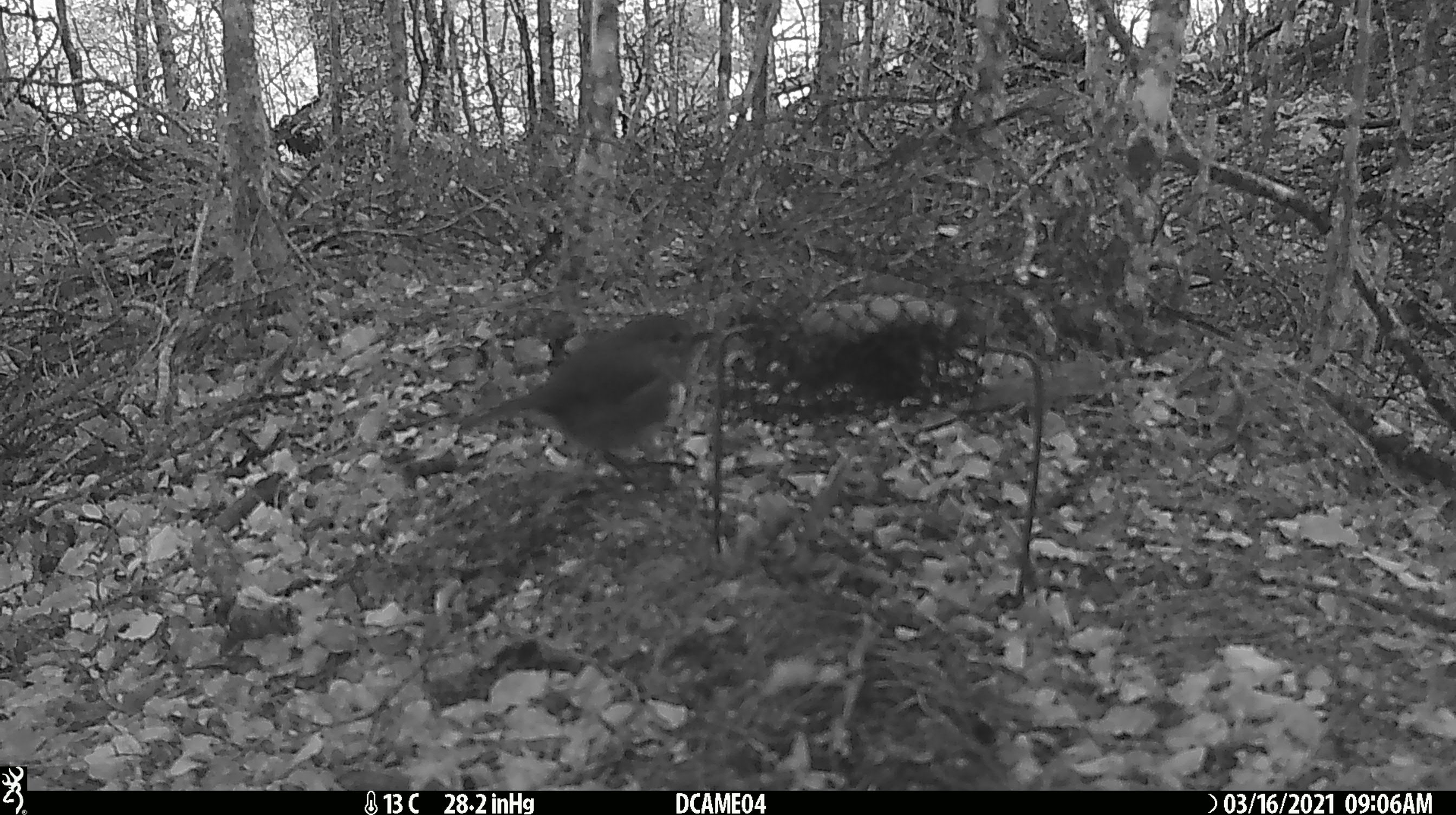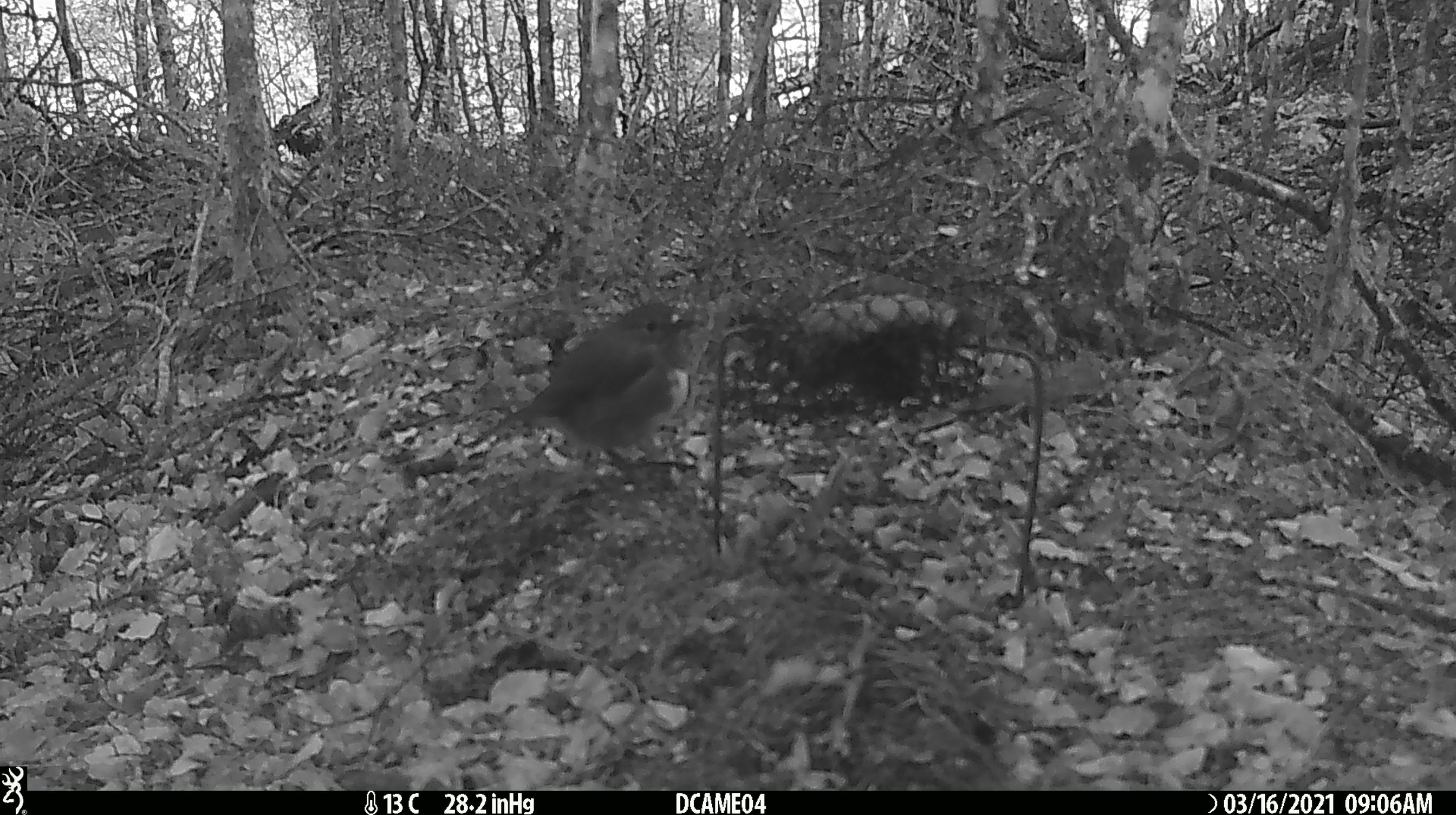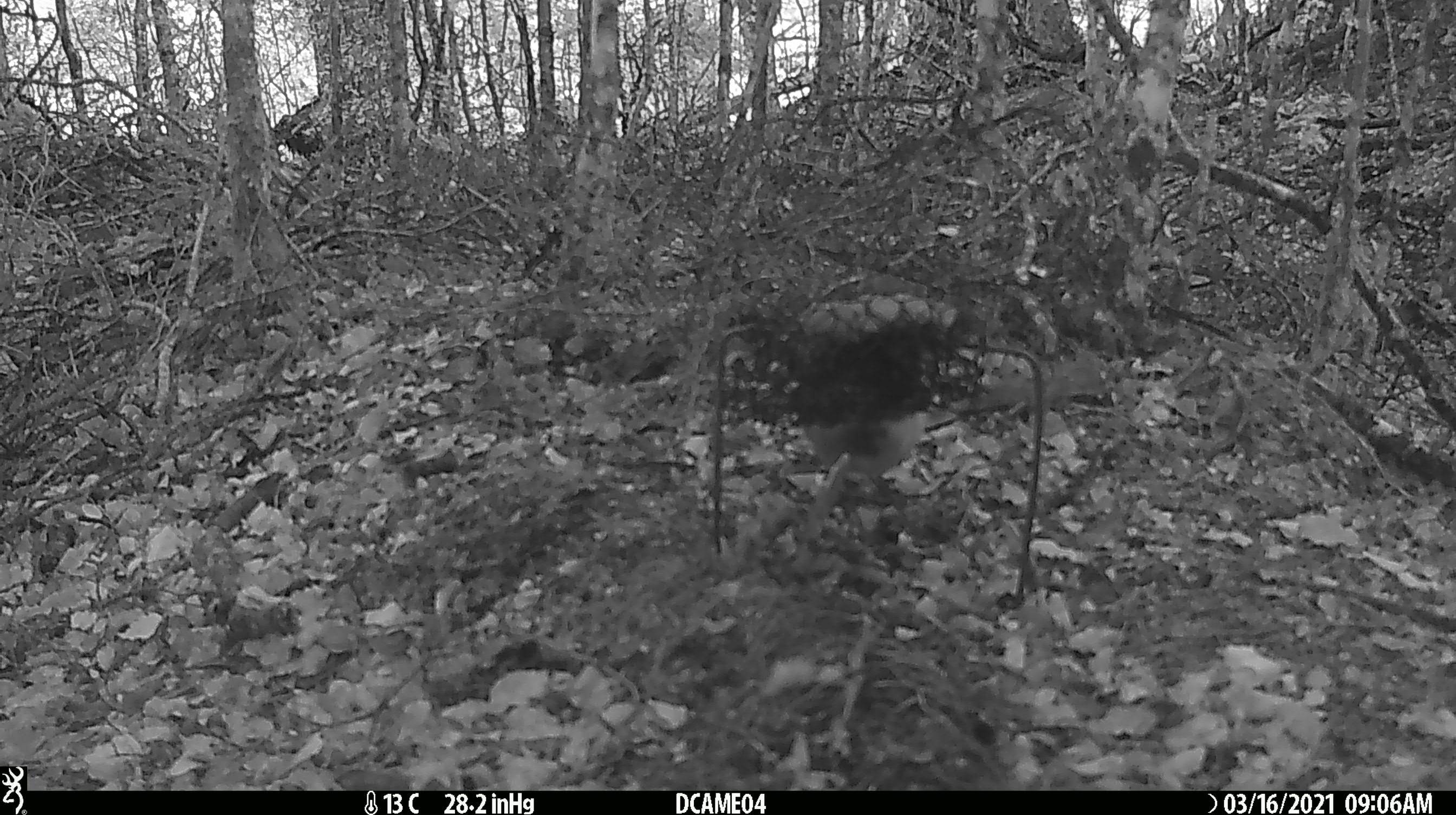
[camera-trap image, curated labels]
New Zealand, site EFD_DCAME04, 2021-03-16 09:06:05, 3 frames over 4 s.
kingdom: Animalia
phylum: Chordata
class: Aves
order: Passeriformes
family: Petroicidae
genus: Petroica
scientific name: Petroica australis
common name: new zealand robin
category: robin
Robin (new zealand robin) (Petroica australis).